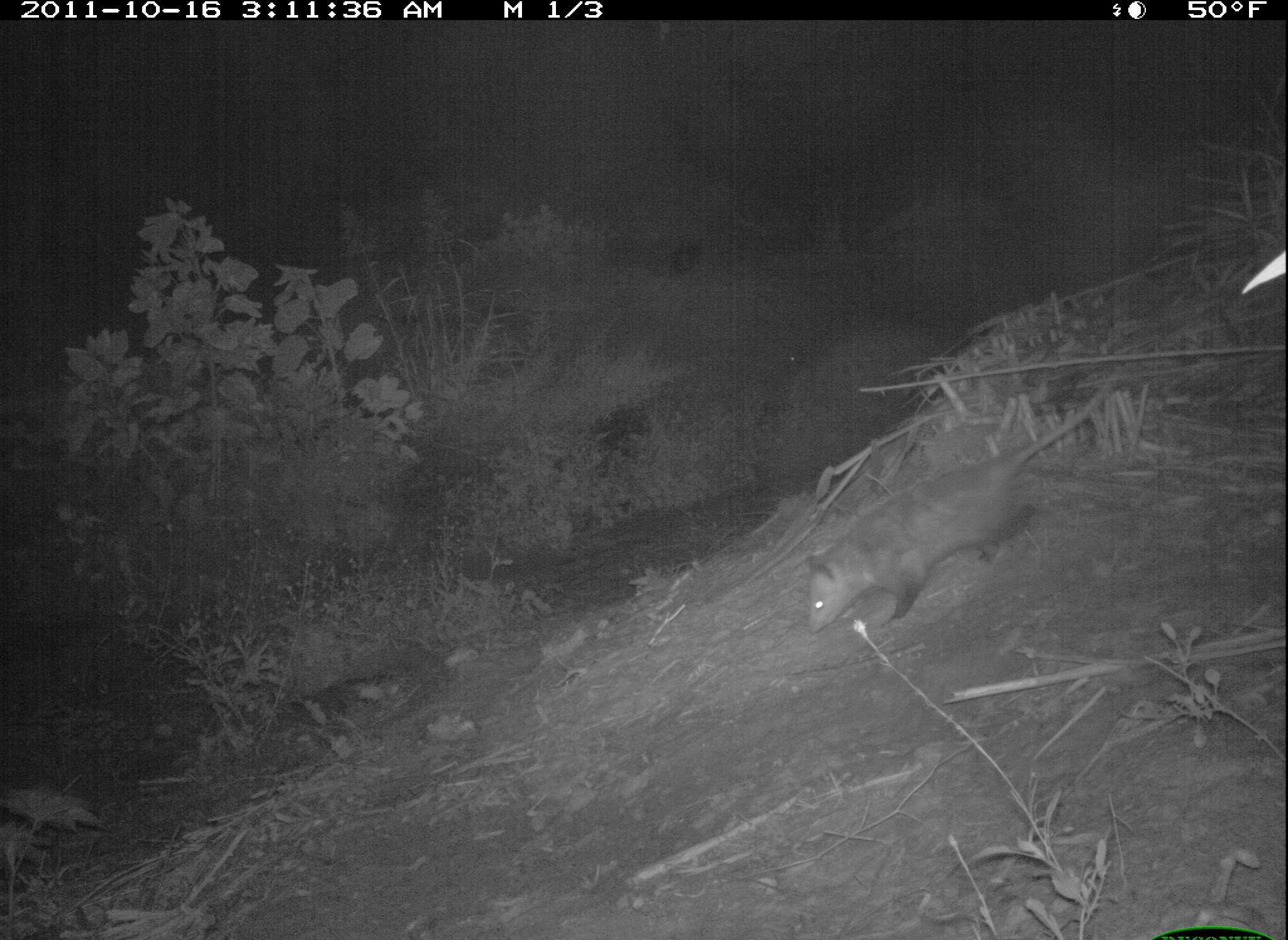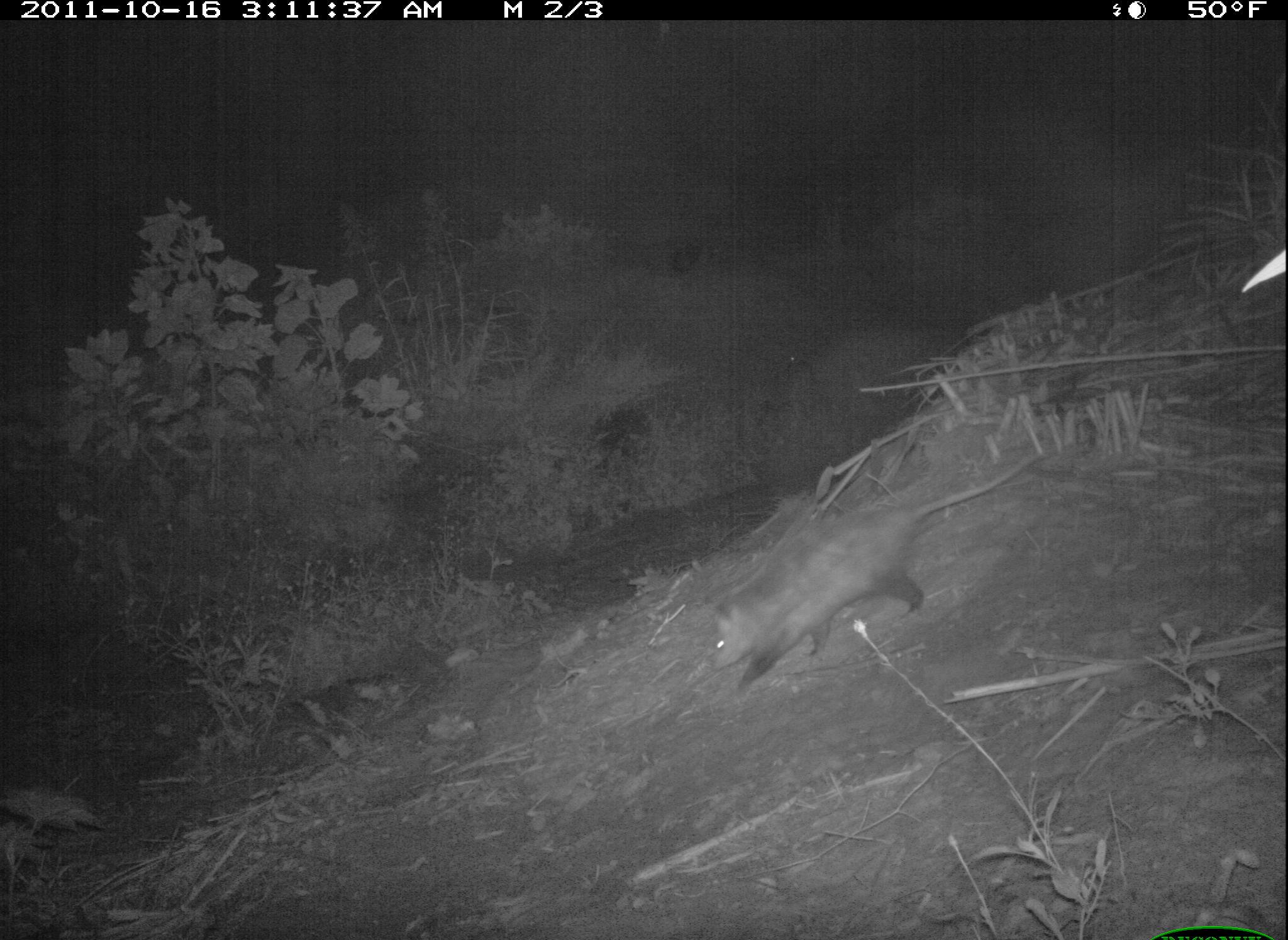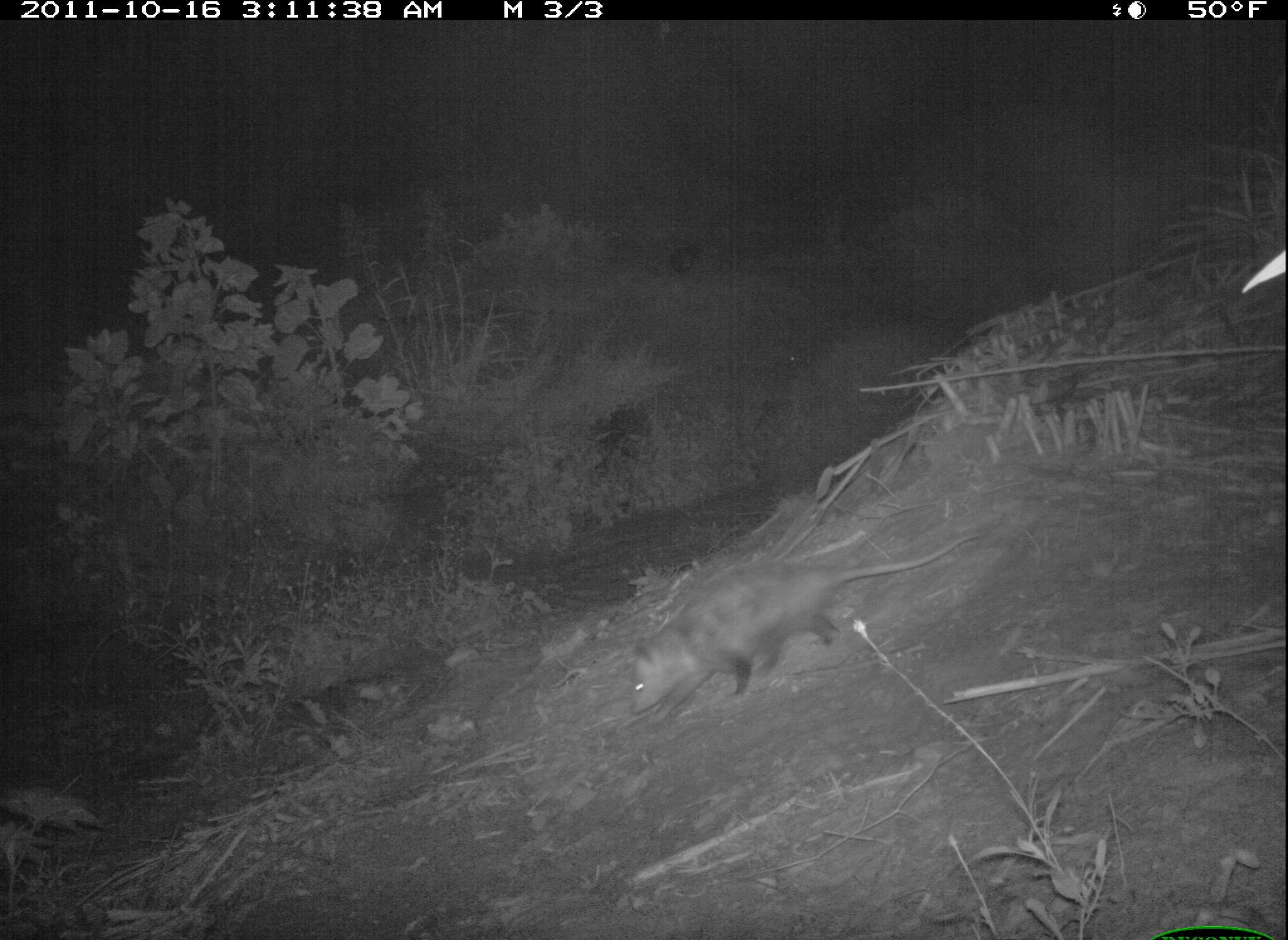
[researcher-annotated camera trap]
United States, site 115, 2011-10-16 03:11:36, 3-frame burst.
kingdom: Animalia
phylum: Chordata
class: Mammalia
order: Didelphimorphia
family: Didelphidae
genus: Didelphis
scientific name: Didelphis virginiana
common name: virginia opossum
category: opossum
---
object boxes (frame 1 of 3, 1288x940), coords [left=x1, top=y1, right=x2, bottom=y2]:
opossum: [left=785, top=358, right=1159, bottom=670]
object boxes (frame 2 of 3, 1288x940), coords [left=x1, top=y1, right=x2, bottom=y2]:
opossum: [left=698, top=444, right=1051, bottom=702]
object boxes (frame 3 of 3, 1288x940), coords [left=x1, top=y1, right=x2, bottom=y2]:
opossum: [left=604, top=501, right=1012, bottom=750]